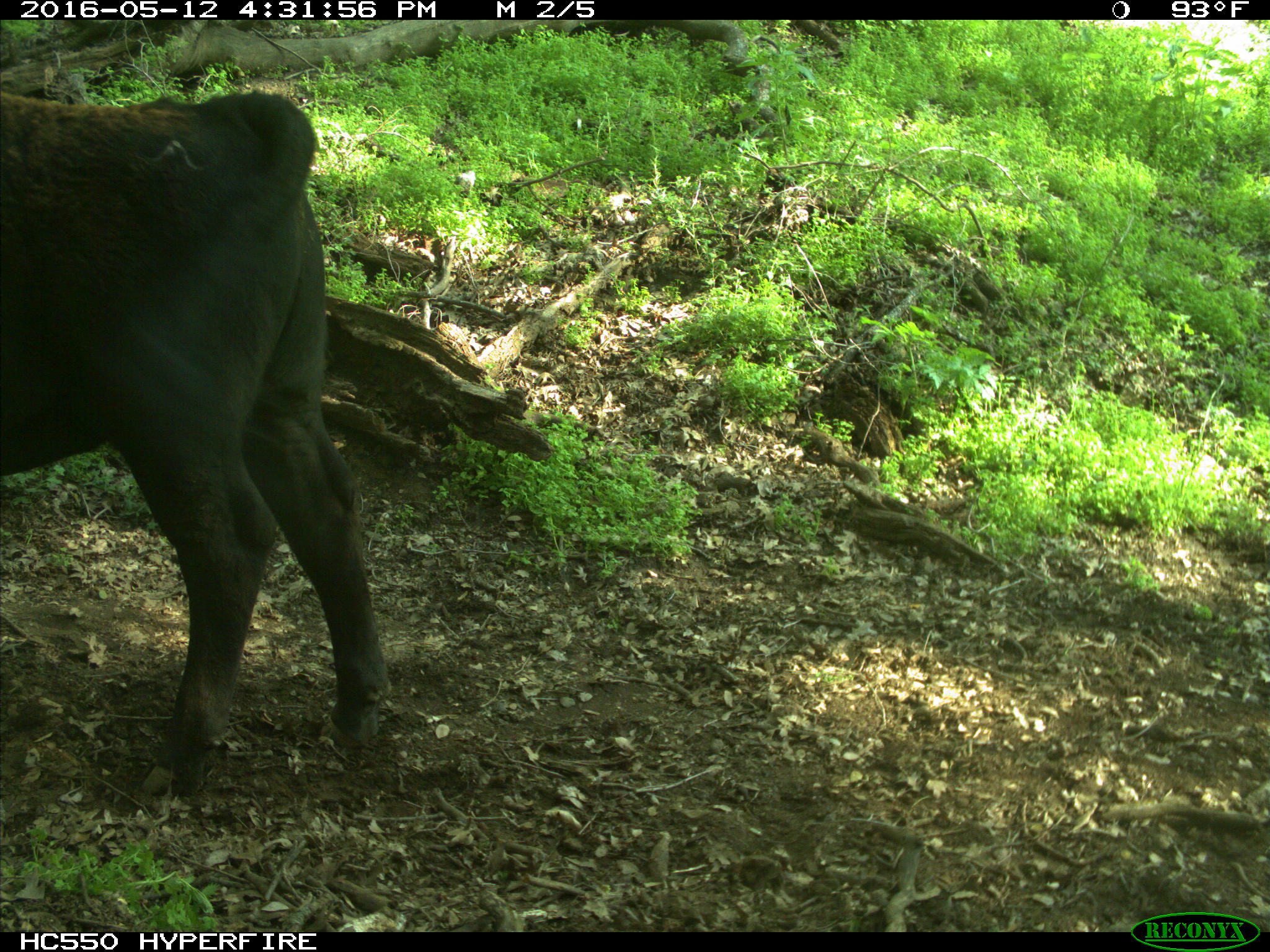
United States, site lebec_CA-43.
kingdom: Animalia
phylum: Chordata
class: Mammalia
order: Artiodactyla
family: Bovidae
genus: Bos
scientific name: Bos taurus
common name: domestic cow